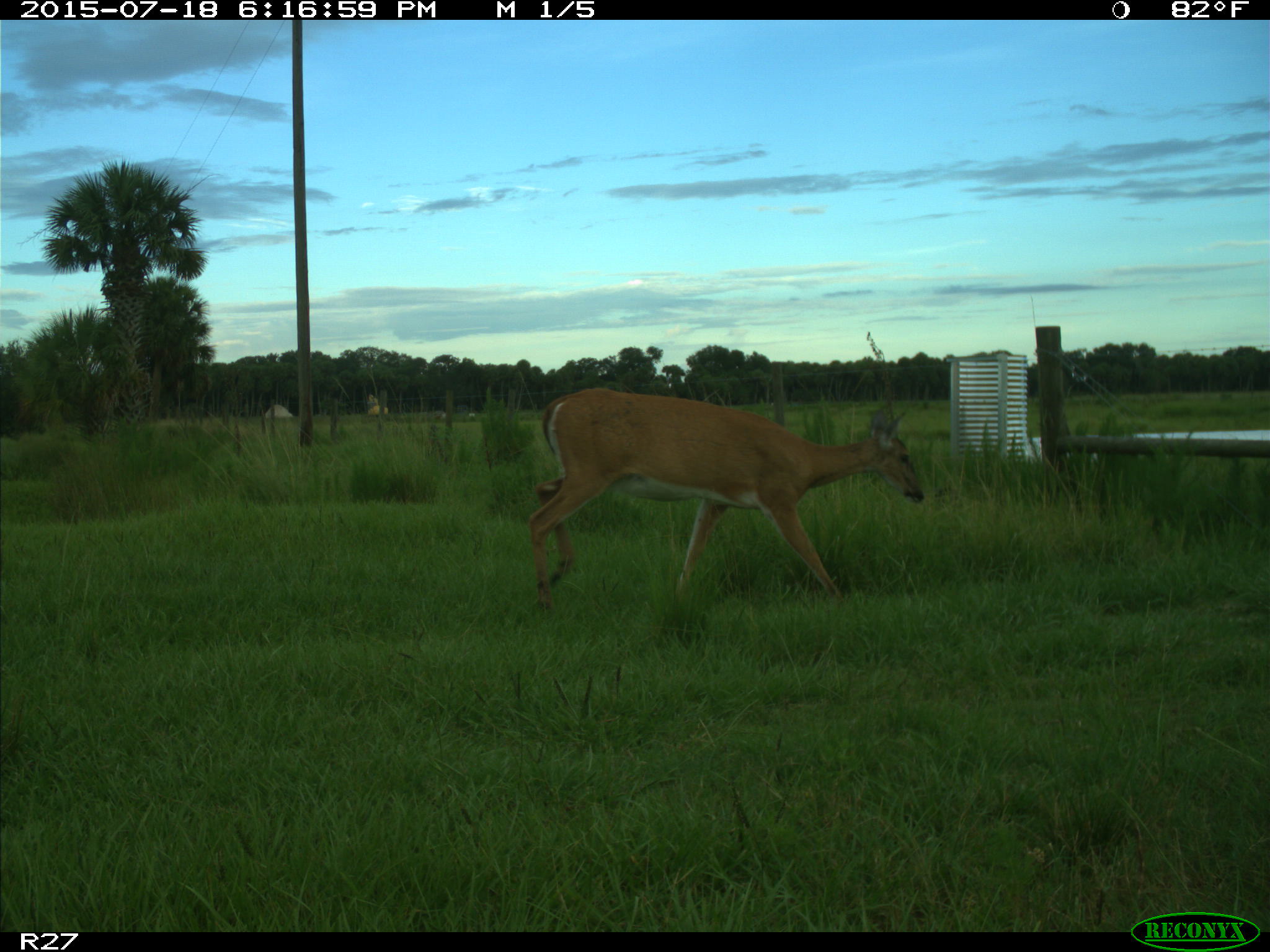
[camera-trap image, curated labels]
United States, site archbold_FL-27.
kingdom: Animalia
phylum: Chordata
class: Mammalia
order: Artiodactyla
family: Cervidae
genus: Odocoileus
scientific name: Odocoileus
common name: deer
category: unidentified deer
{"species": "unidentified deer (deer) (Odocoileus)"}